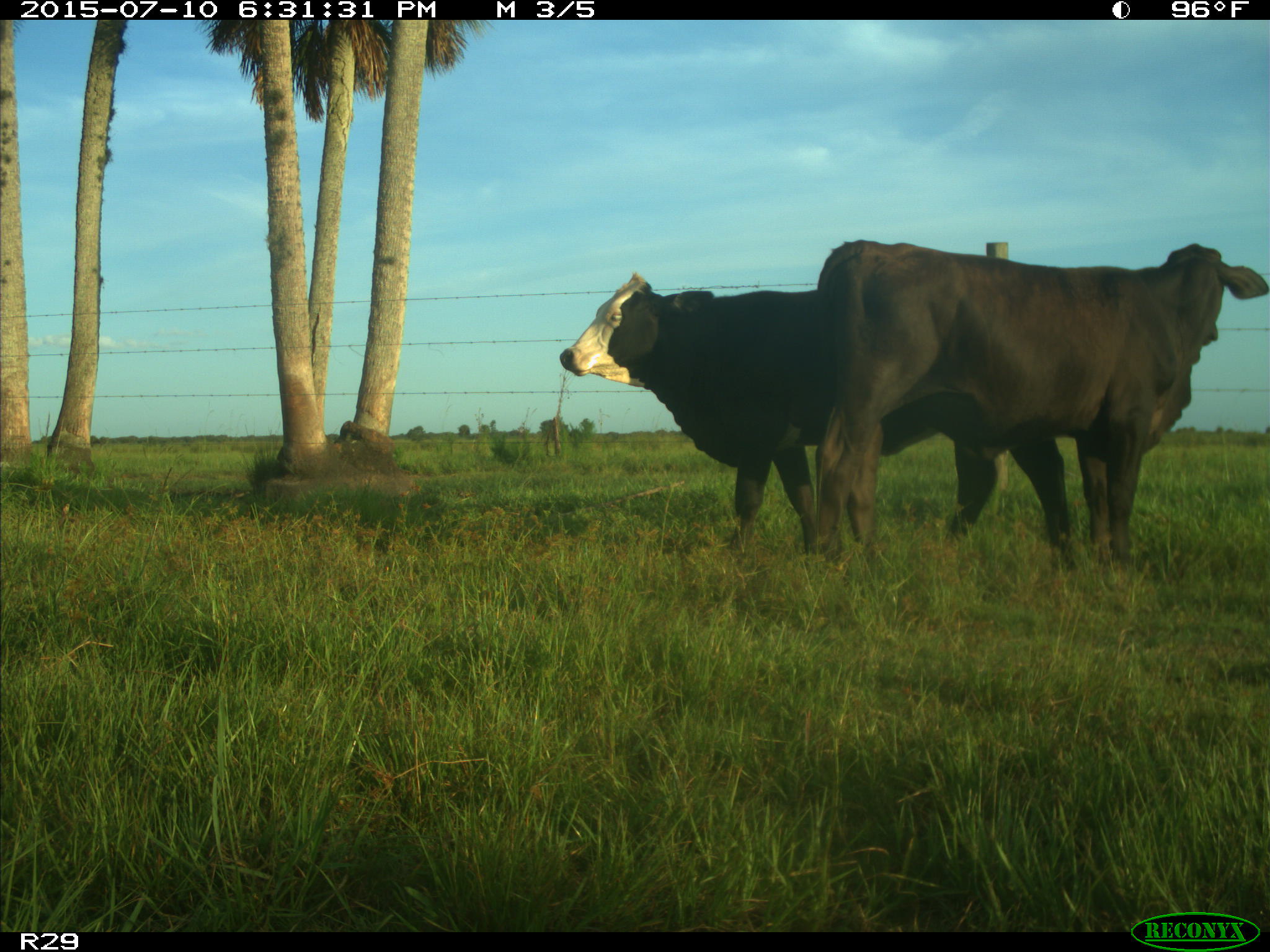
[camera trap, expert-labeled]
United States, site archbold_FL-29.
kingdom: Animalia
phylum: Chordata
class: Mammalia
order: Artiodactyla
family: Bovidae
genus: Bos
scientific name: Bos taurus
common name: domestic cow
Bos taurus (domestic cow).